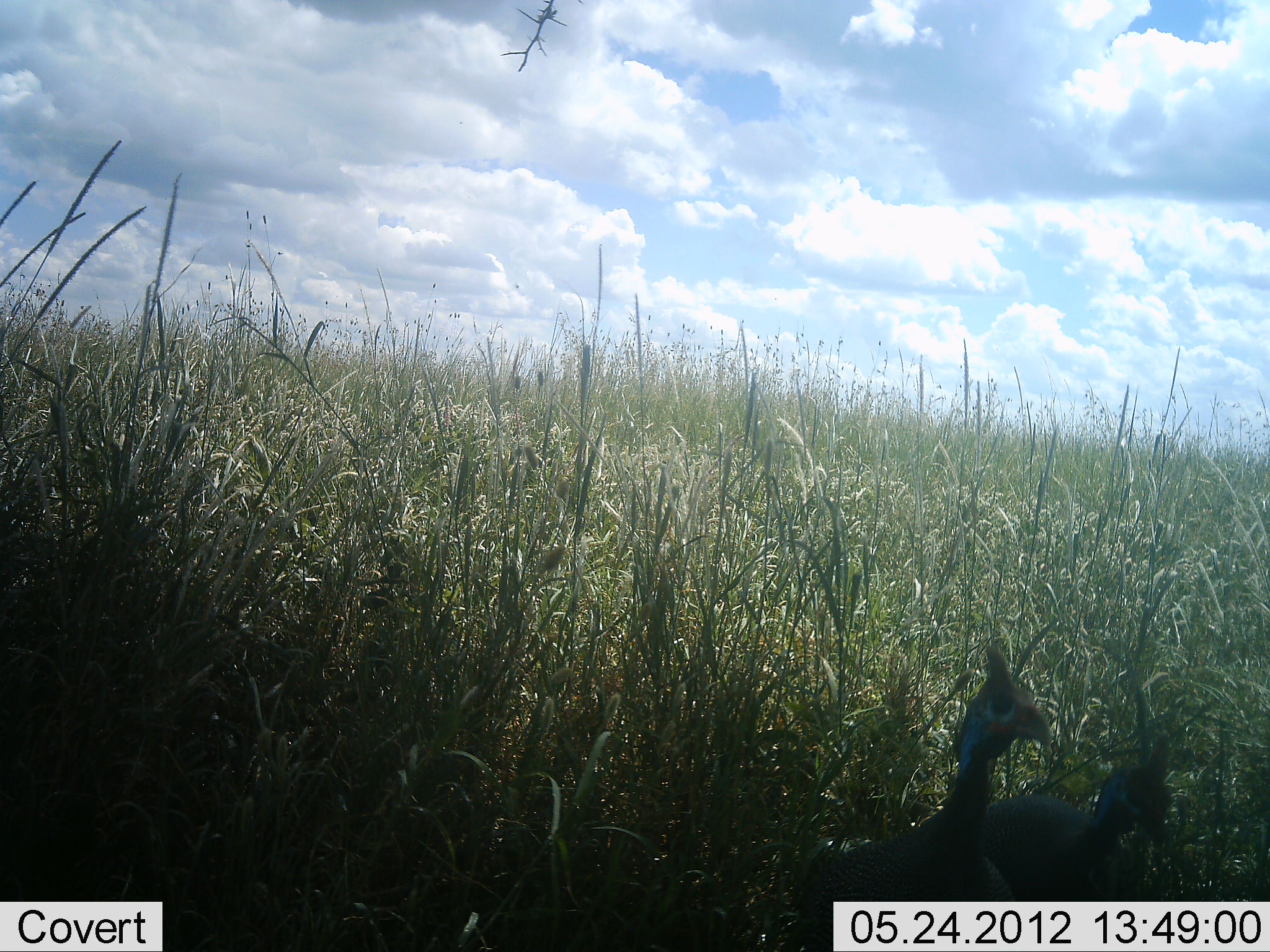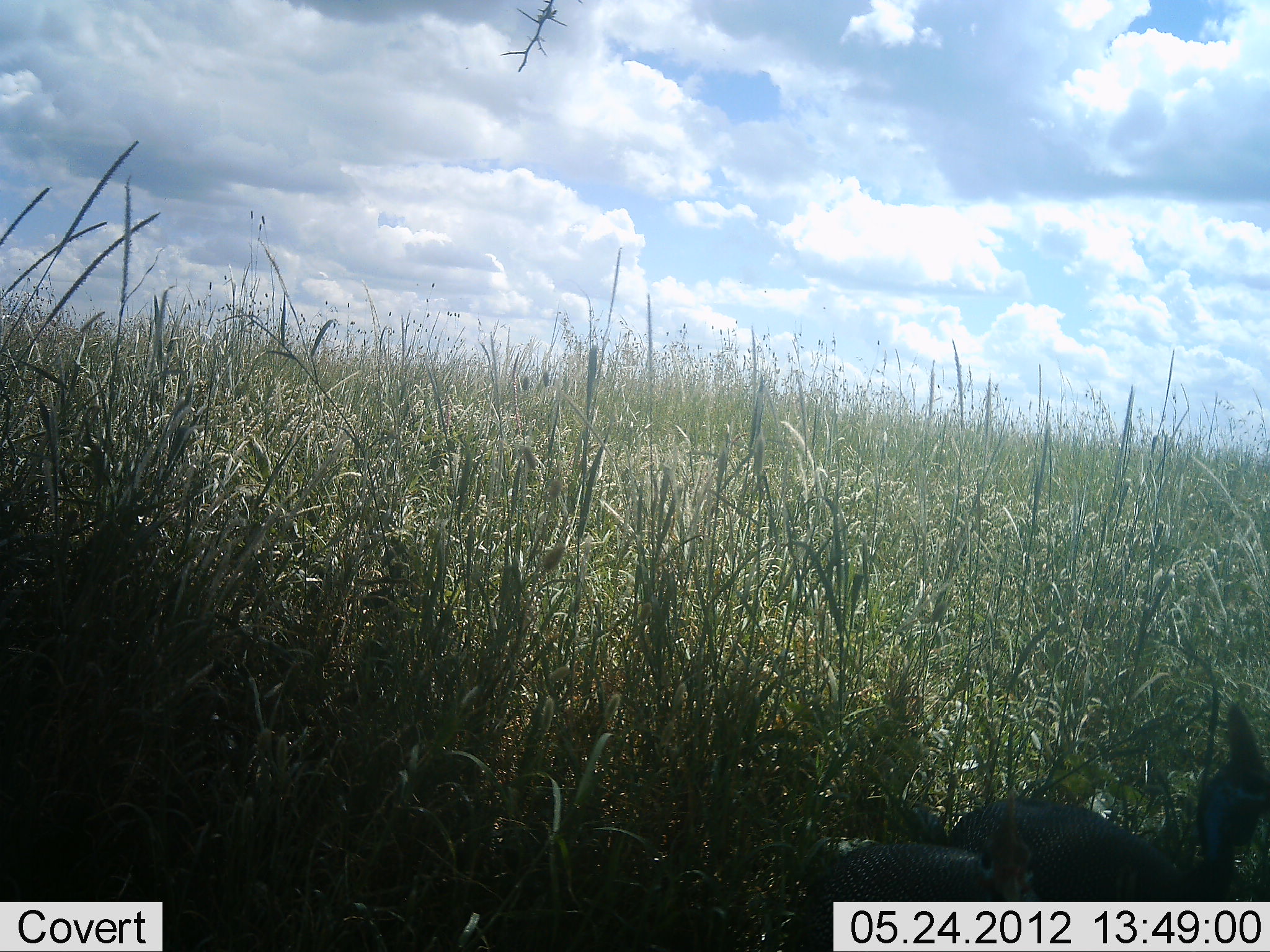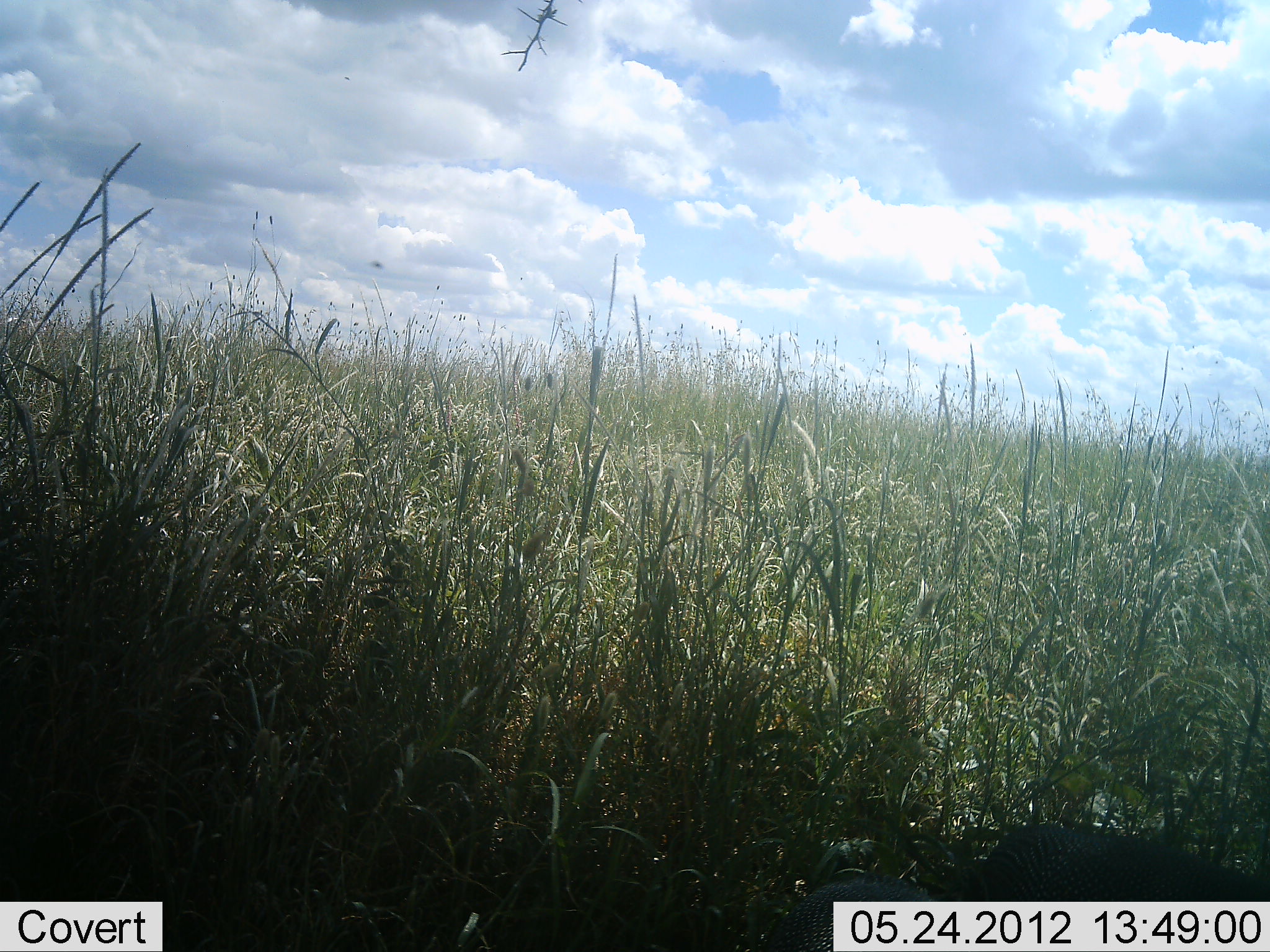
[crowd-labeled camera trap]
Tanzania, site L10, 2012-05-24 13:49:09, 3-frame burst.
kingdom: Animalia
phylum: Chordata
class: Aves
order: Galliformes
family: Numididae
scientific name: Numididae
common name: guinea fowl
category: guineafowl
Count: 2.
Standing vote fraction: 25%.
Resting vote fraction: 0%.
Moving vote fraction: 81%.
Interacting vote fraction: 0%.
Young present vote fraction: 0%.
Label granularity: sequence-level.